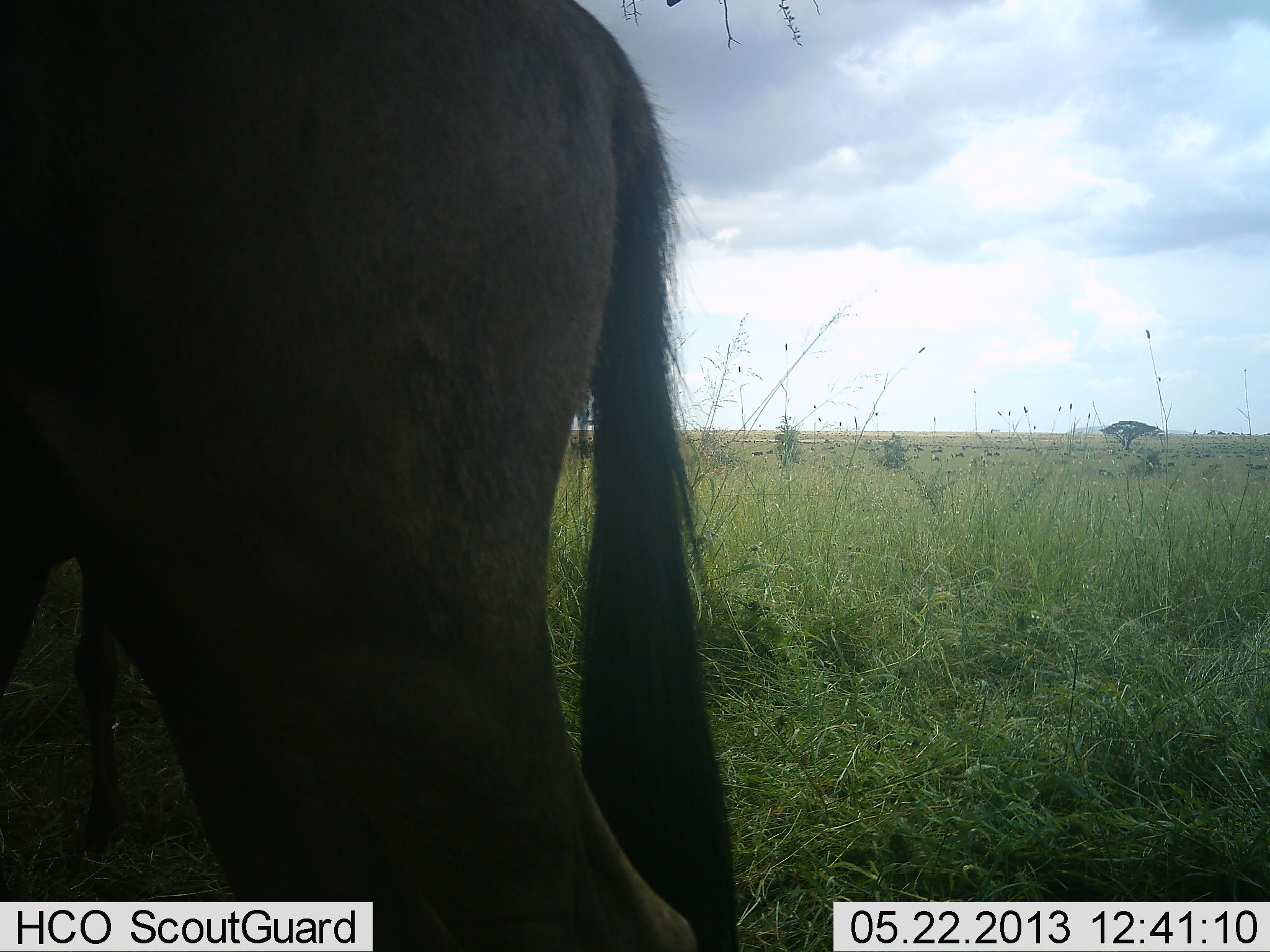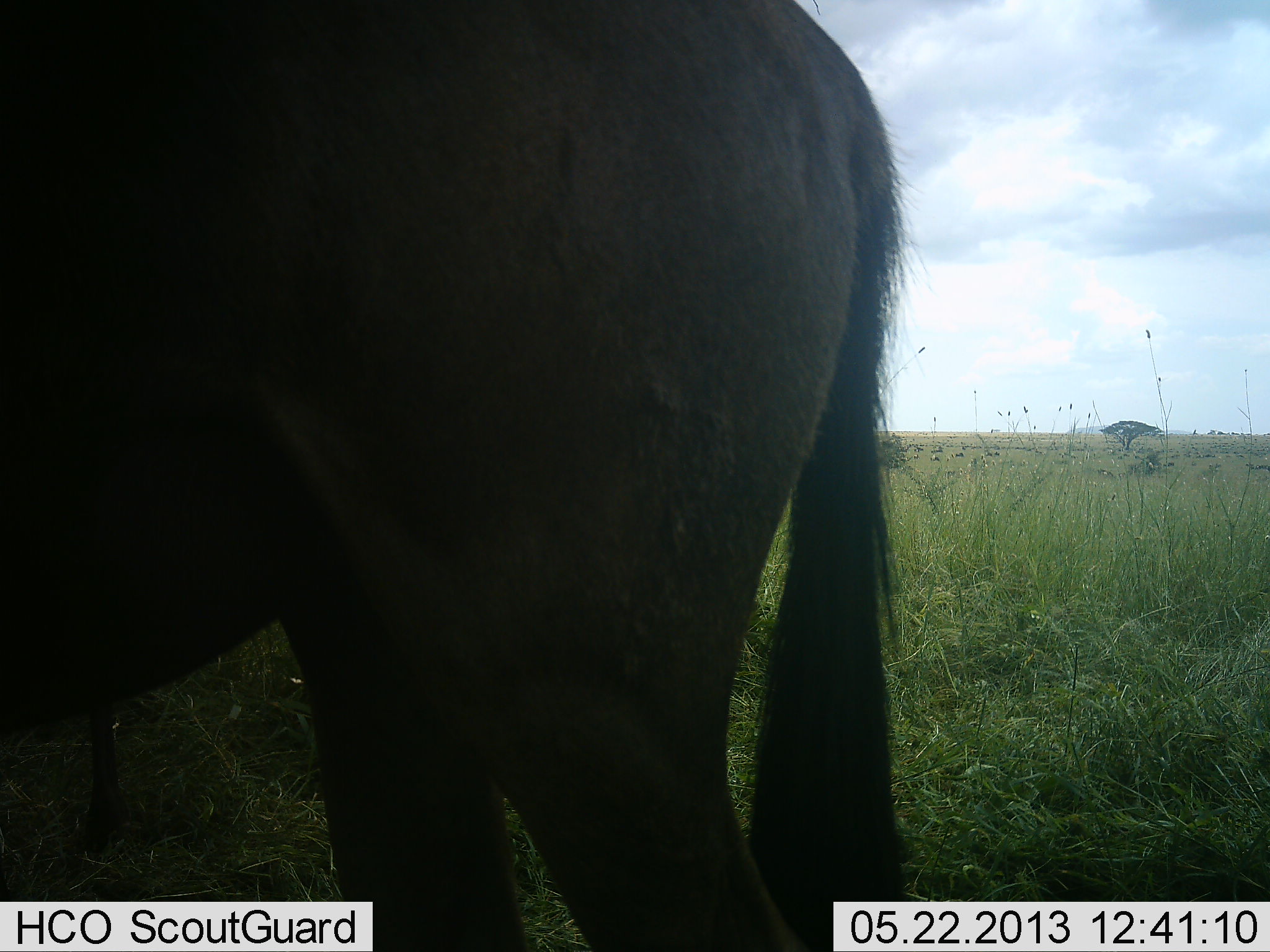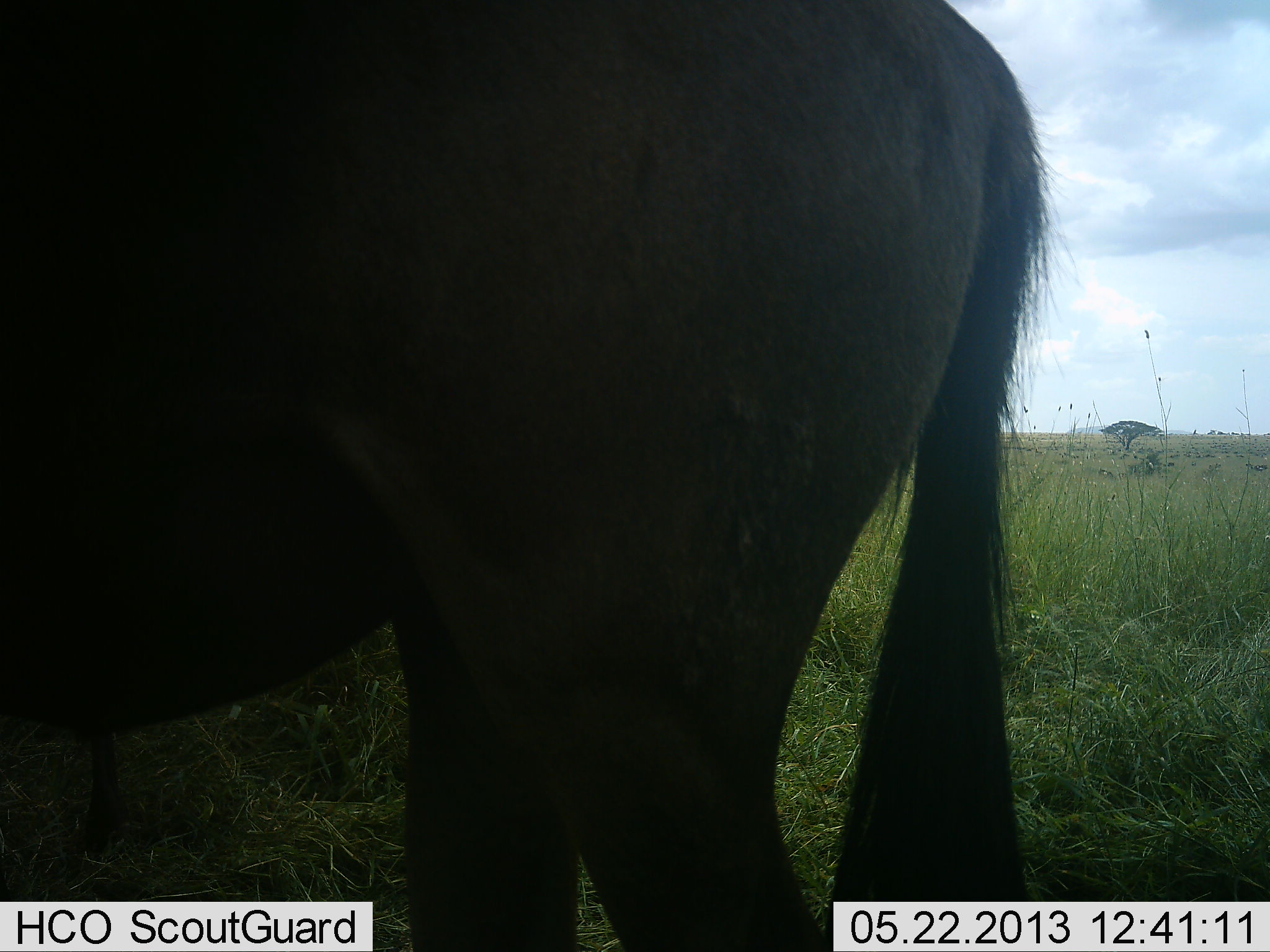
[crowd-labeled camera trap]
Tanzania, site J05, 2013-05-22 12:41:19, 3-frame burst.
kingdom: Animalia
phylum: Chordata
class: Mammalia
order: Artiodactyla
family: Bovidae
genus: Connochaetes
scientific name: Connochaetes taurinus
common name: blue wildebeest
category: wildebeest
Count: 1.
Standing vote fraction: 80%.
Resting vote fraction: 0%.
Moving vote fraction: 30%.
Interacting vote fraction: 0%.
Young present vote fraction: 10%.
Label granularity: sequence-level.